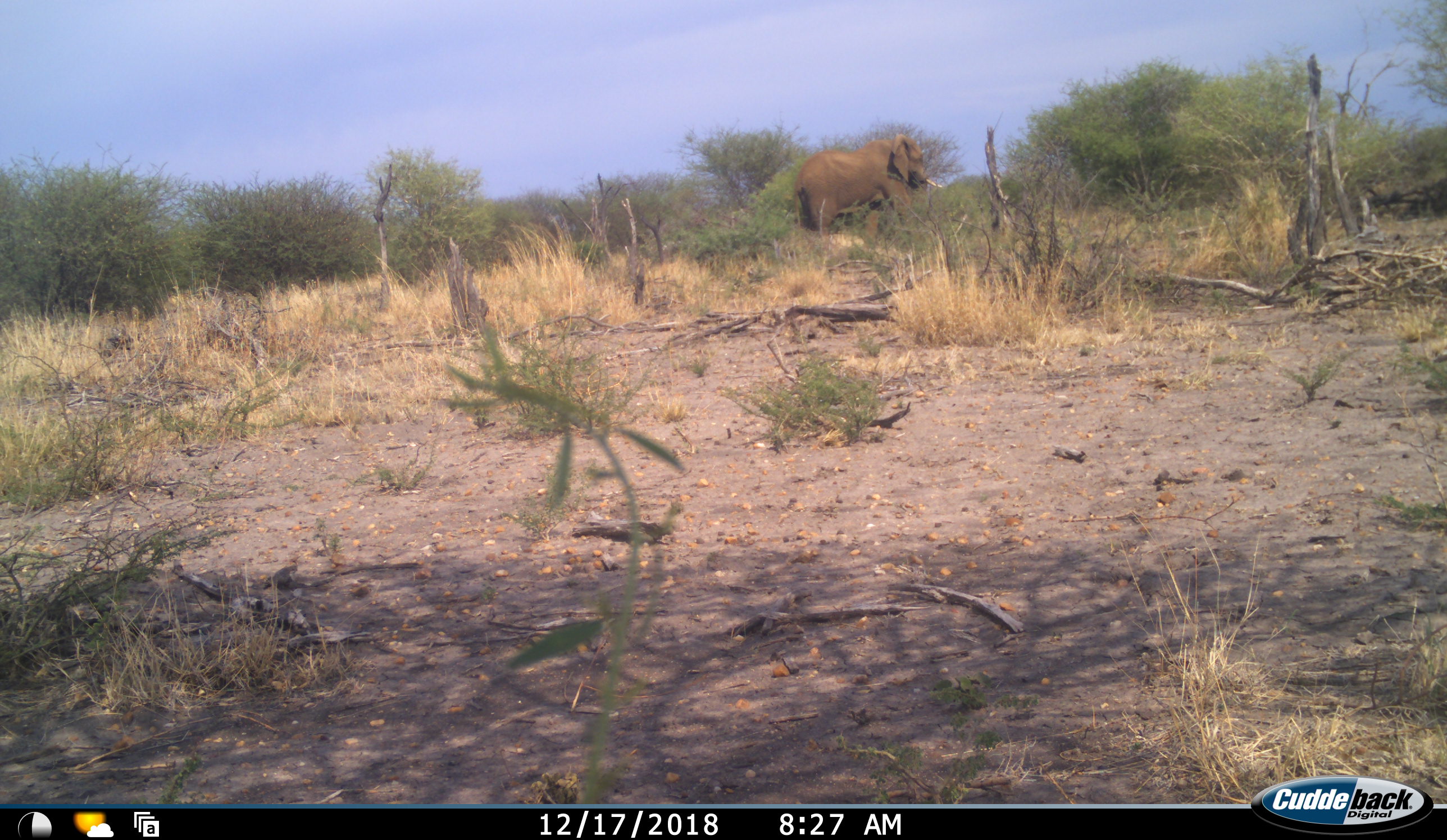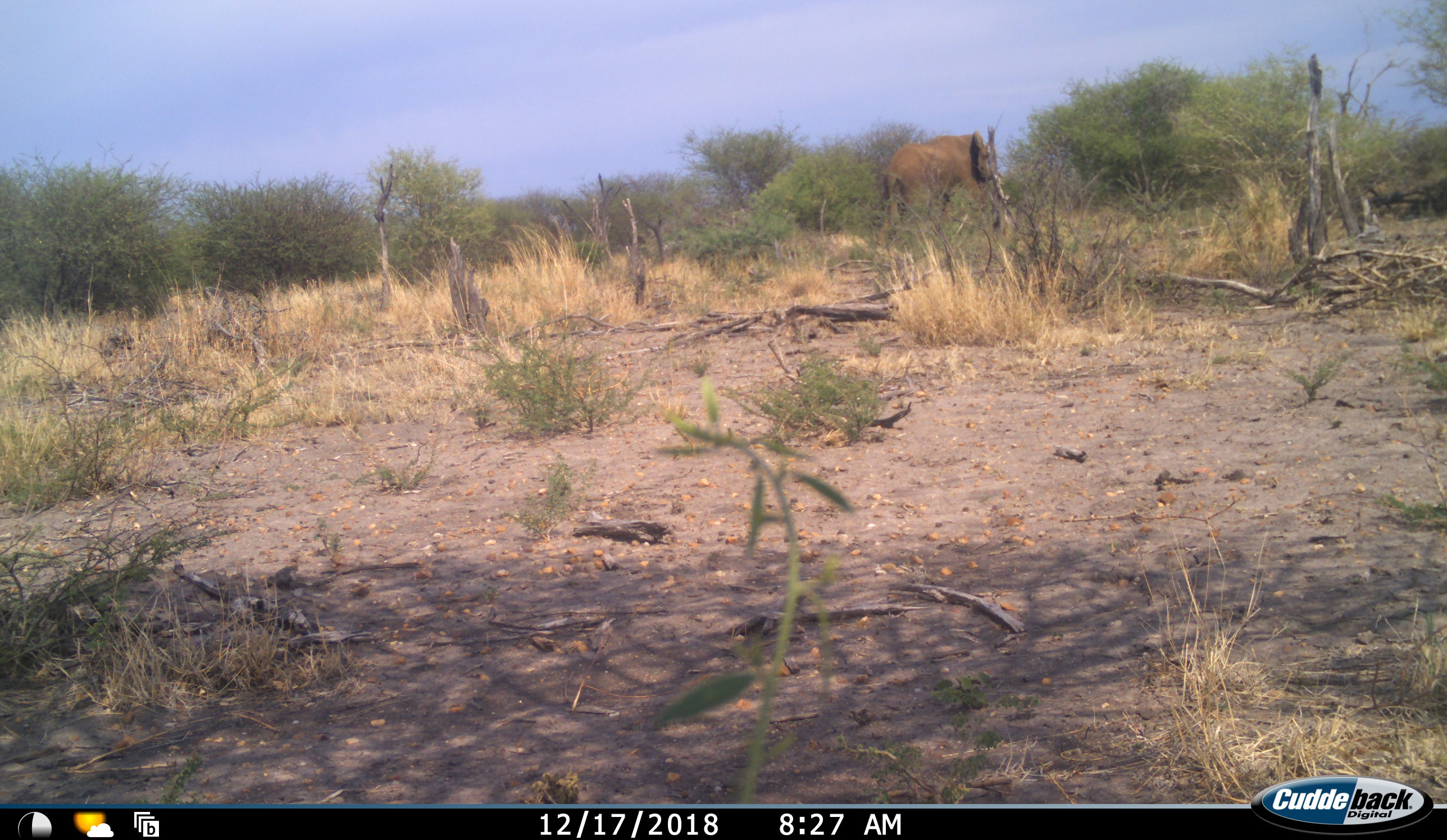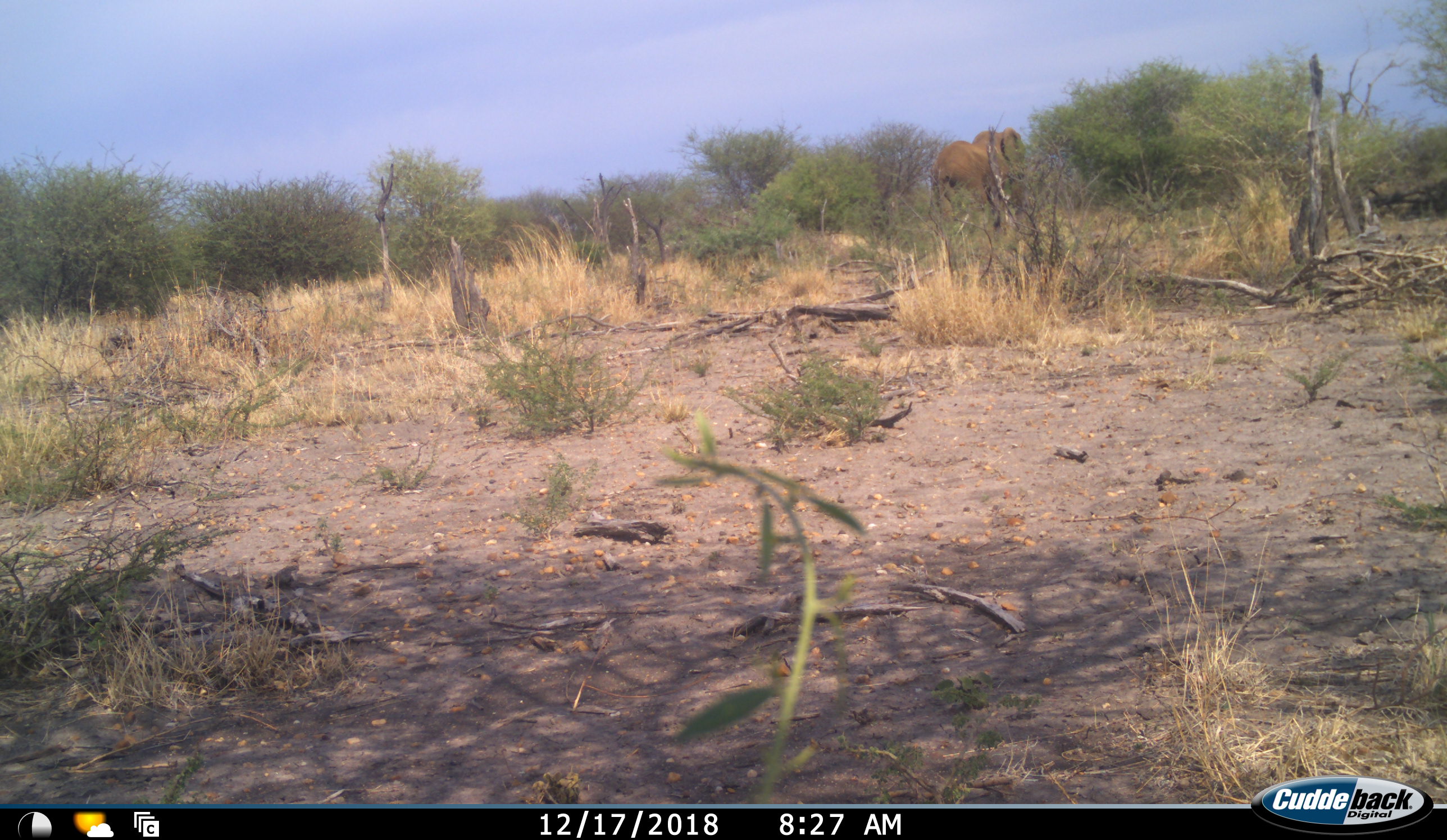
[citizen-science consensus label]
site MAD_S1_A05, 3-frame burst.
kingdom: Animalia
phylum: Chordata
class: Mammalia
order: Proboscidea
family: Elephantidae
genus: Loxodonta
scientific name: Loxodonta africana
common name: african bush elephant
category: elephant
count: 1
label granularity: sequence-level